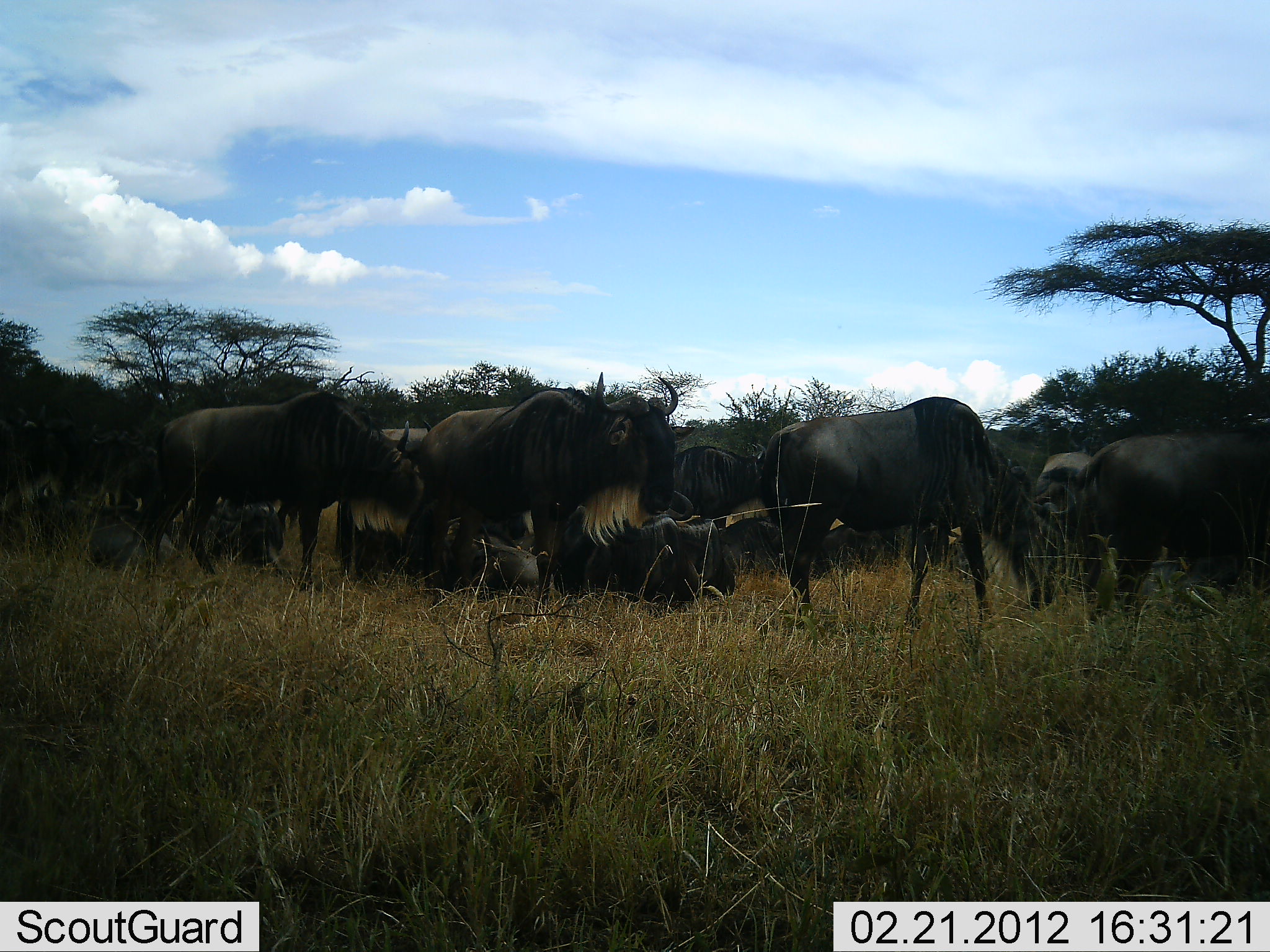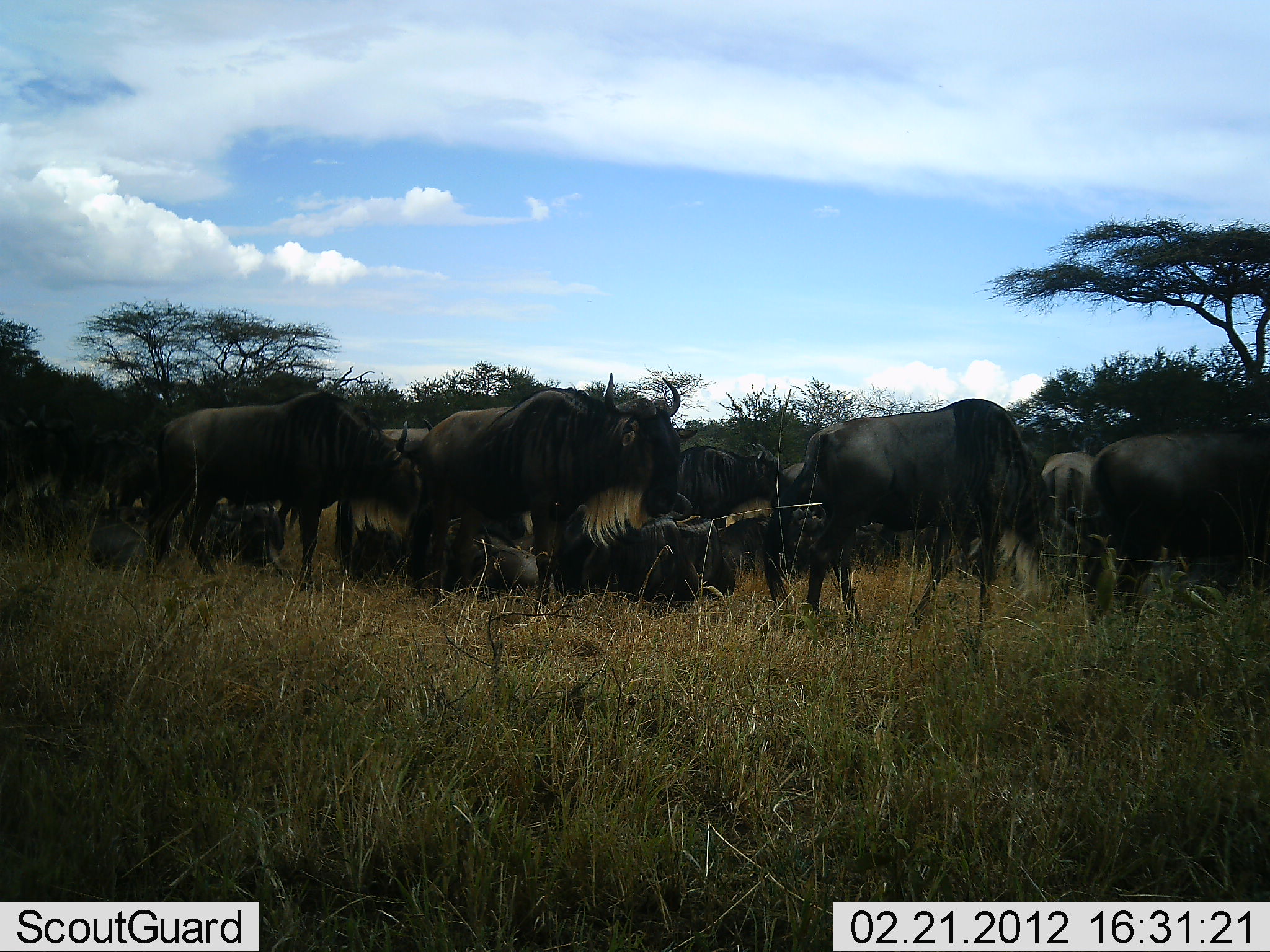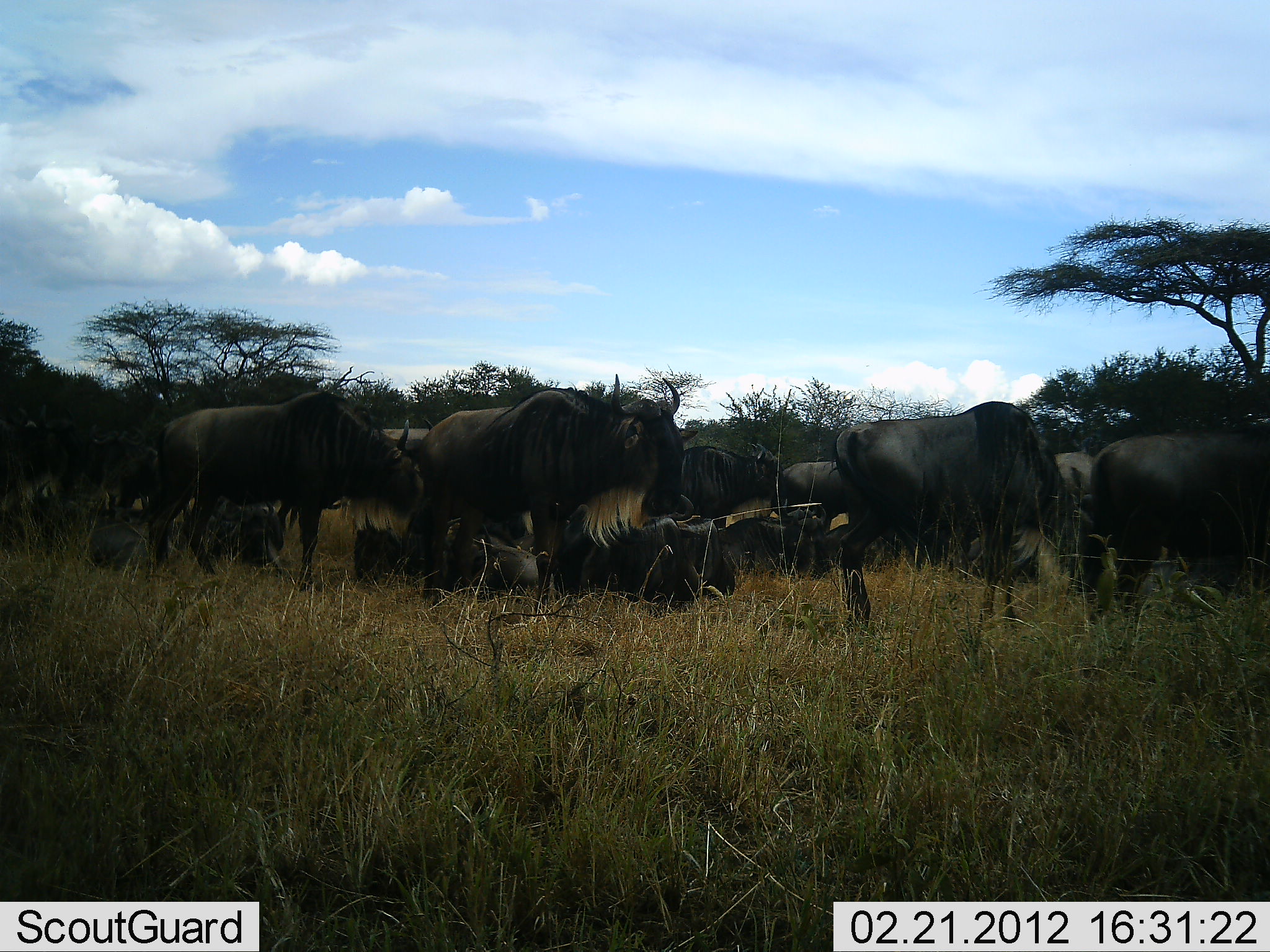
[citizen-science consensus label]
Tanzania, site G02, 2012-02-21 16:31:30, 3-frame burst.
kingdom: Animalia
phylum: Chordata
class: Mammalia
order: Artiodactyla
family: Bovidae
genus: Connochaetes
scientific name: Connochaetes taurinus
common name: blue wildebeest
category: wildebeest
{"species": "wildebeest (blue wildebeest) (Connochaetes taurinus)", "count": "11-50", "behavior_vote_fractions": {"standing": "75%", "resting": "80%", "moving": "30%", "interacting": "5%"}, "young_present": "0%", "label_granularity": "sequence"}